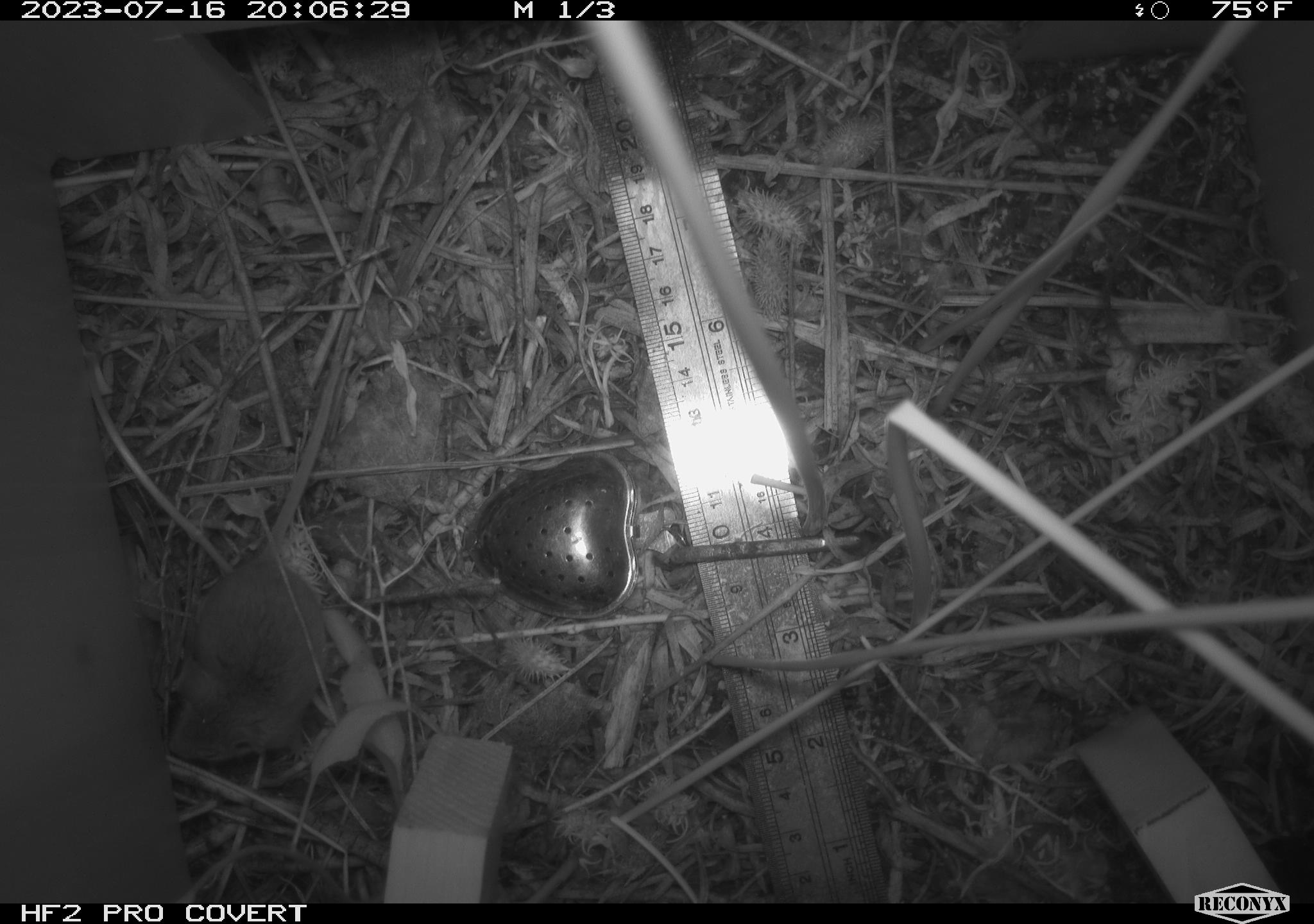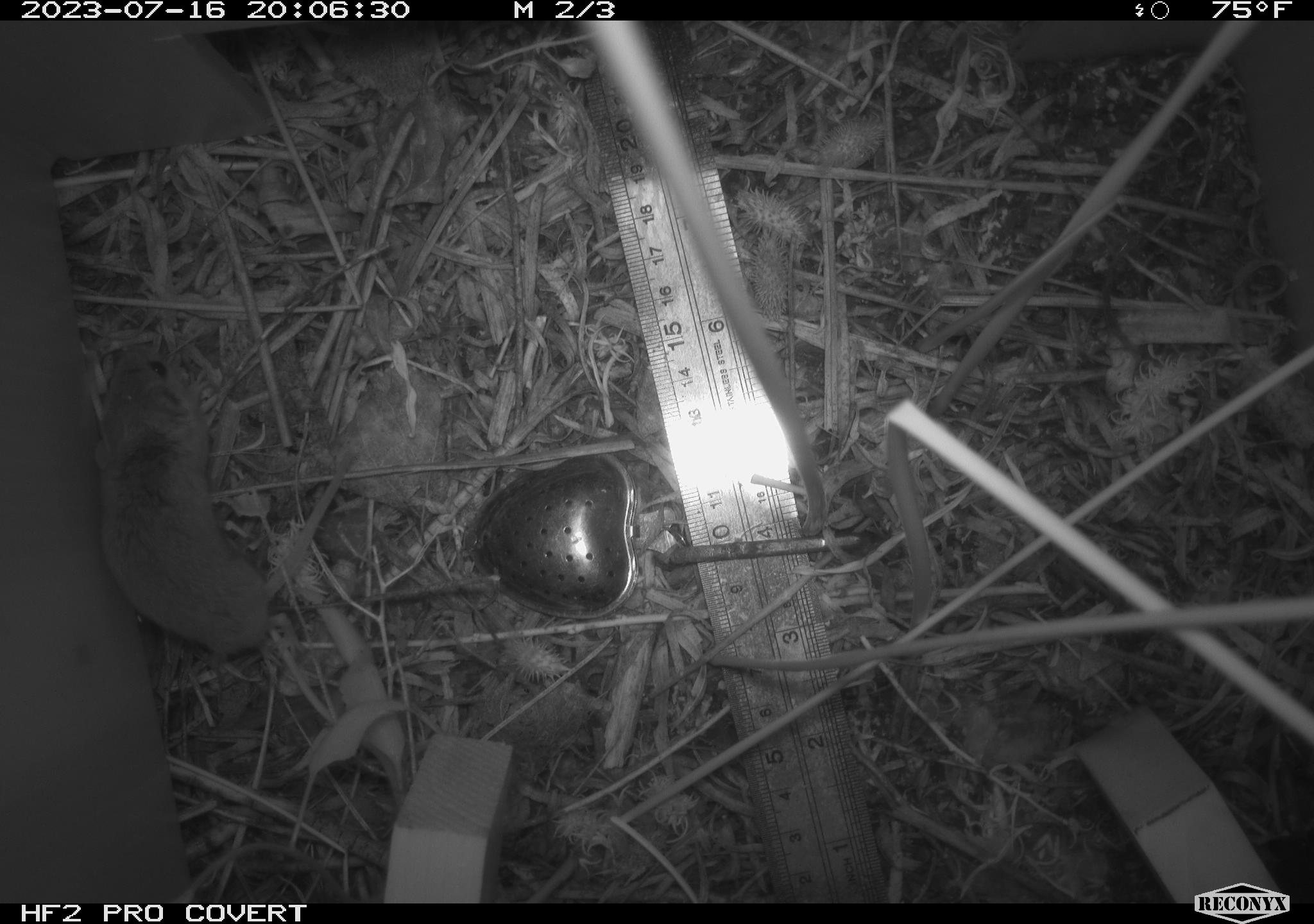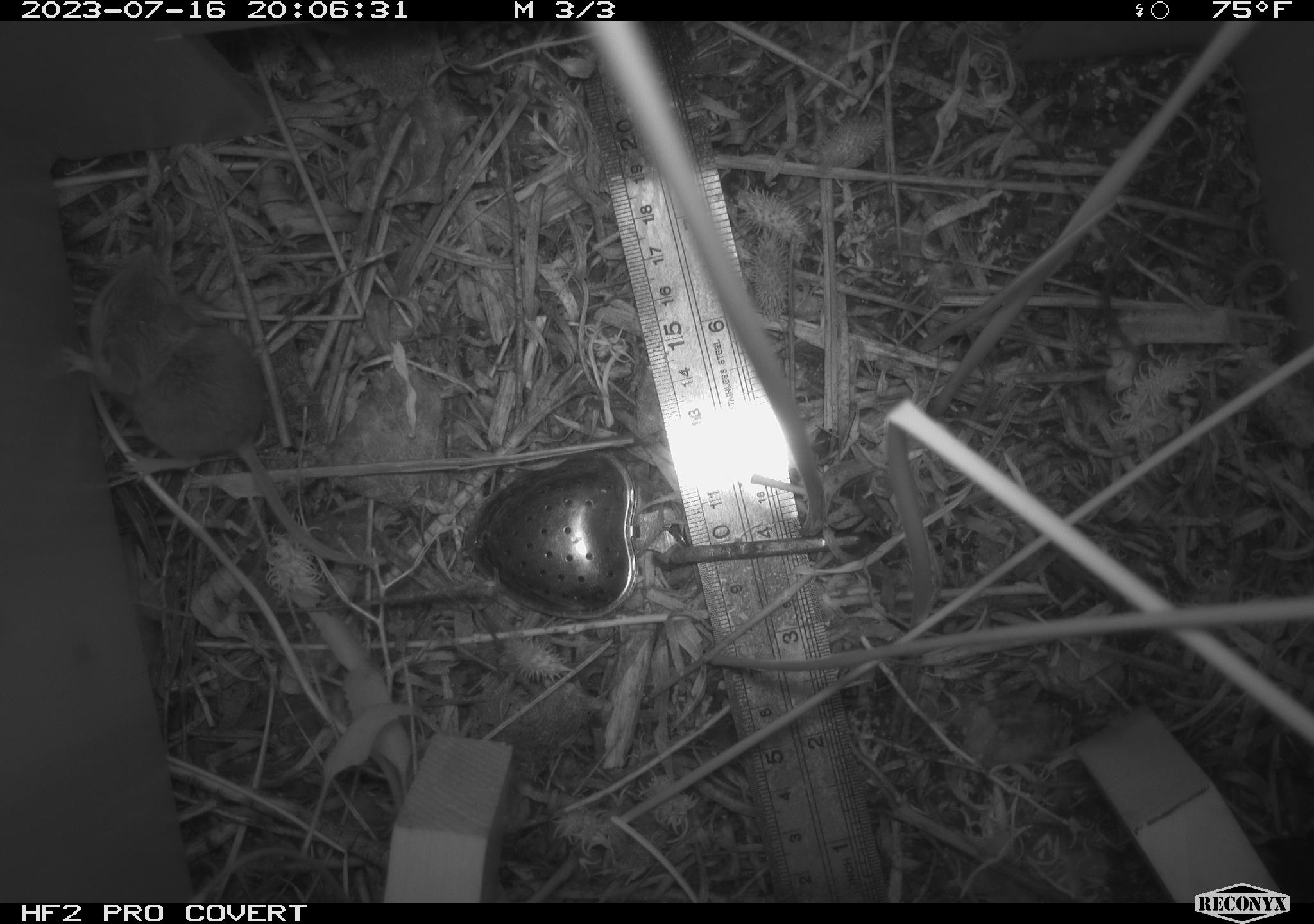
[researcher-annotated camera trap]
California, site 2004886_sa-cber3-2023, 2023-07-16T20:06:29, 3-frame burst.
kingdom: Animalia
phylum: Chordata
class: Mammalia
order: Rodentia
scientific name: Rodentia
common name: mouse species